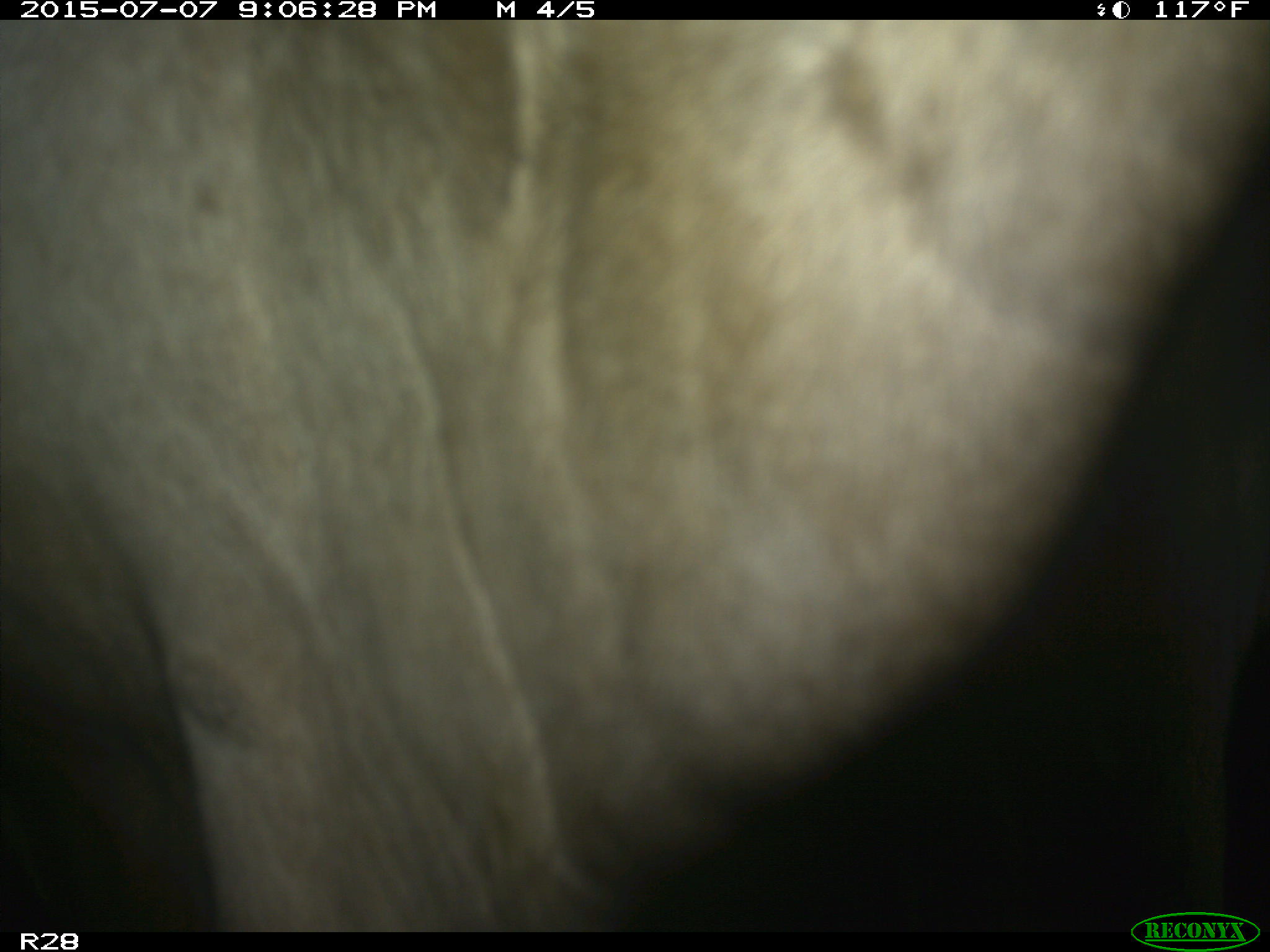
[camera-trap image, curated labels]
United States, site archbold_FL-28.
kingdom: Animalia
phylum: Chordata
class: Mammalia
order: Artiodactyla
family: Bovidae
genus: Bos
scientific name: Bos taurus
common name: domestic cow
Bos taurus (domestic cow).